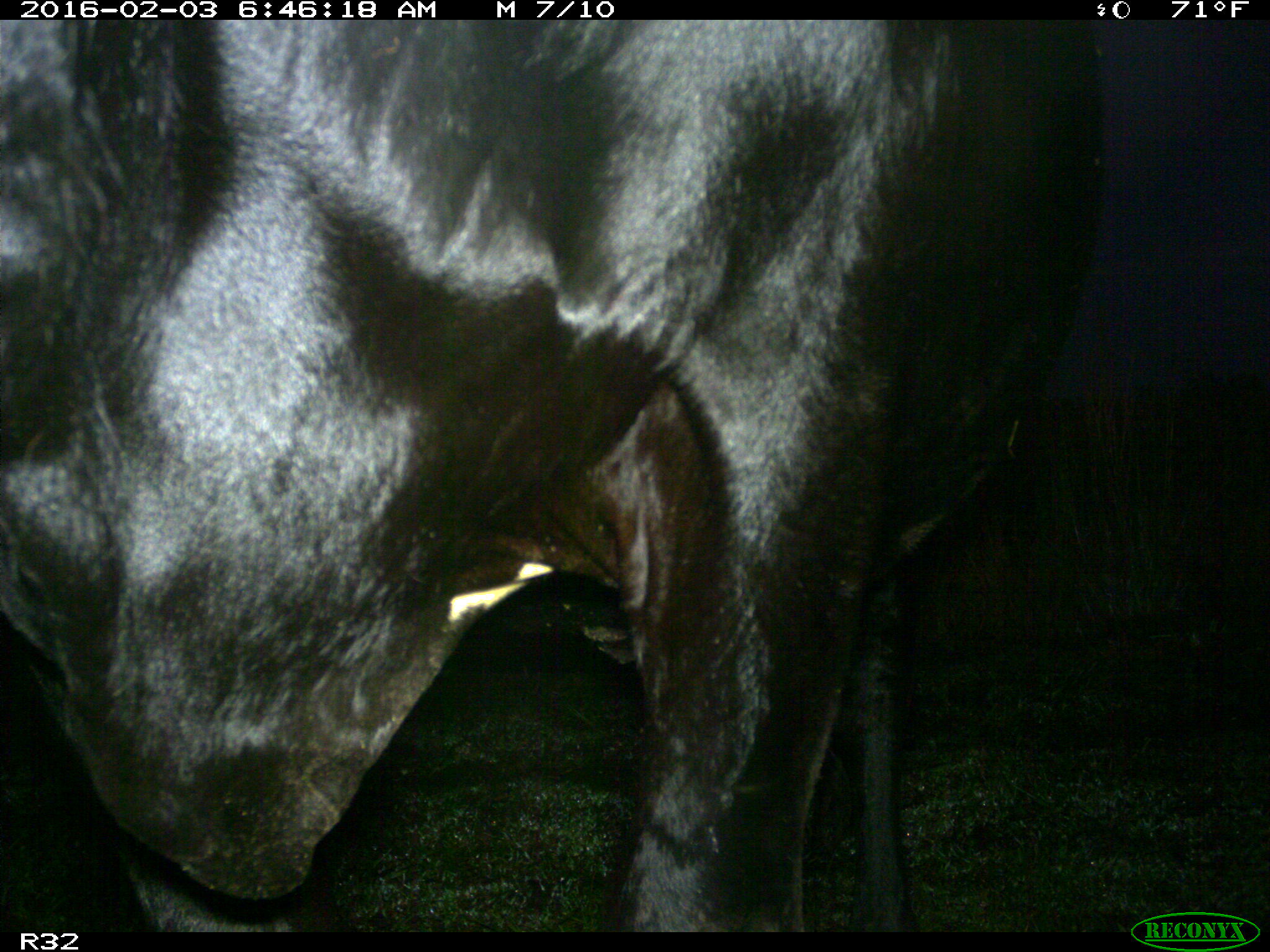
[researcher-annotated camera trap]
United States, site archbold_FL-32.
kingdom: Animalia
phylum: Chordata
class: Mammalia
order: Artiodactyla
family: Bovidae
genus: Bos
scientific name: Bos taurus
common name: domestic cow